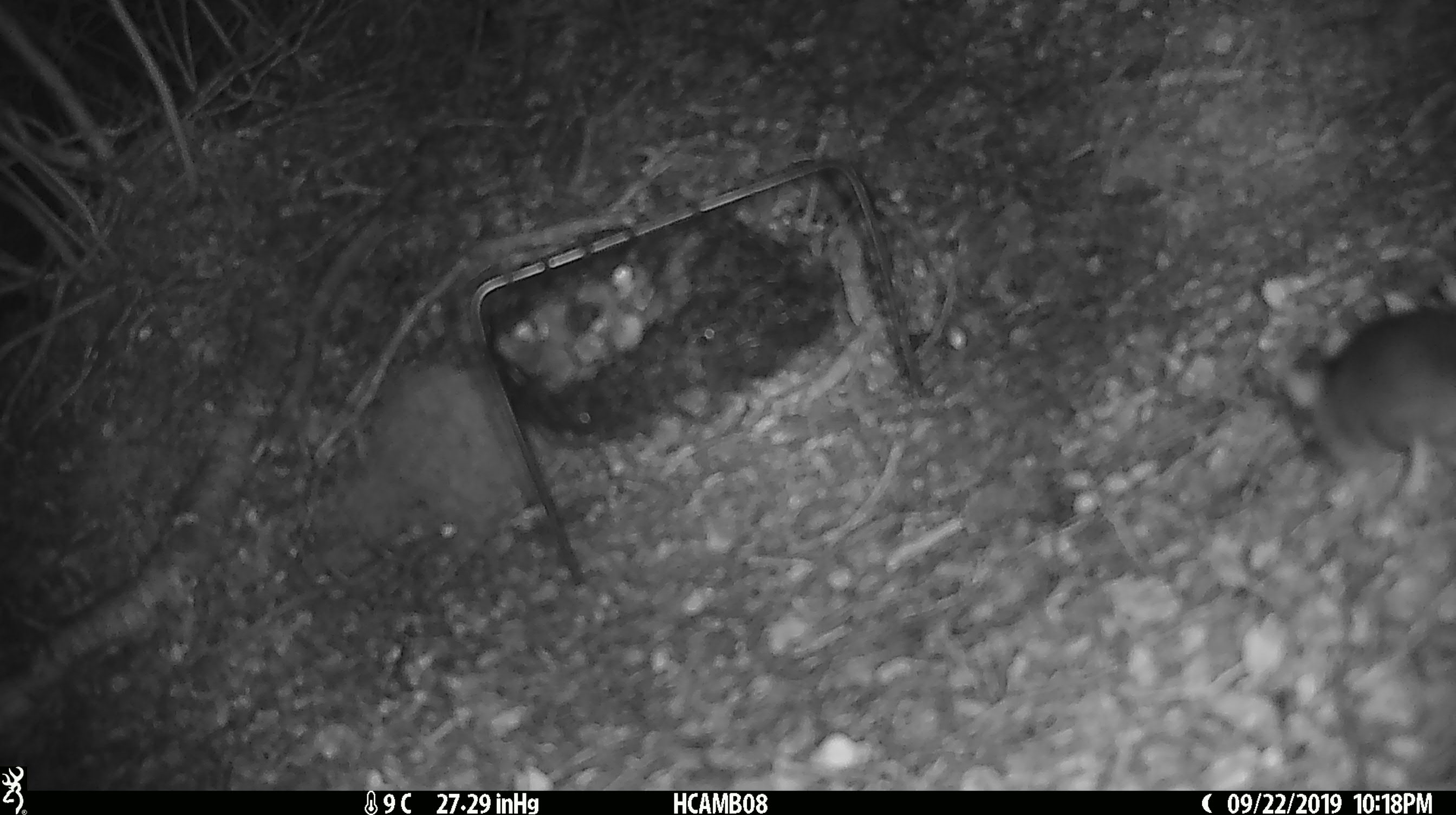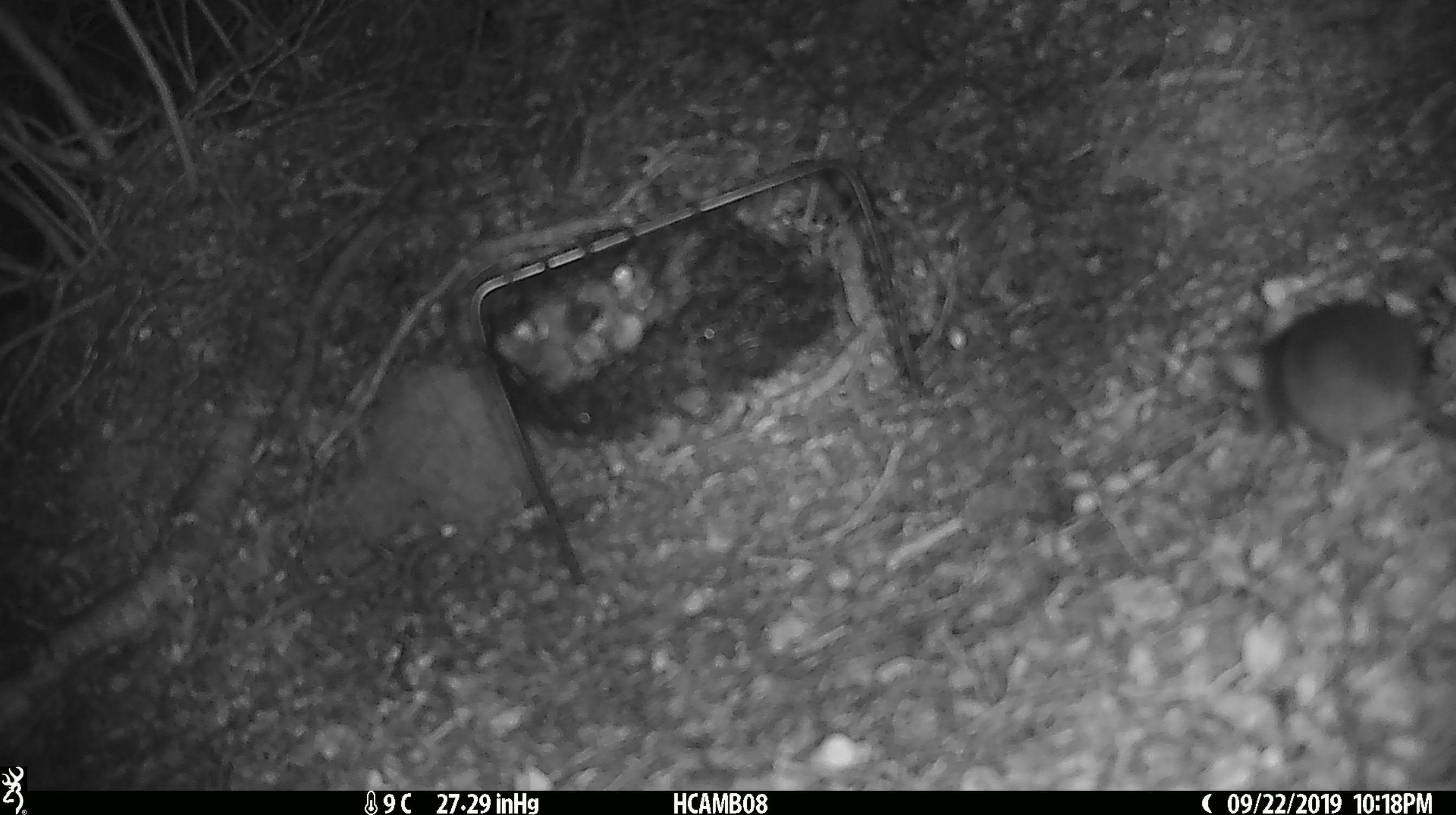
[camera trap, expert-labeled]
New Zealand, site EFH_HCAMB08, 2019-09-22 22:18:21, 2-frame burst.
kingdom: Animalia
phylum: Chordata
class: Mammalia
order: Rodentia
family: Muridae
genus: Mus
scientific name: Mus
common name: mouse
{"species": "mouse (Mus)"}